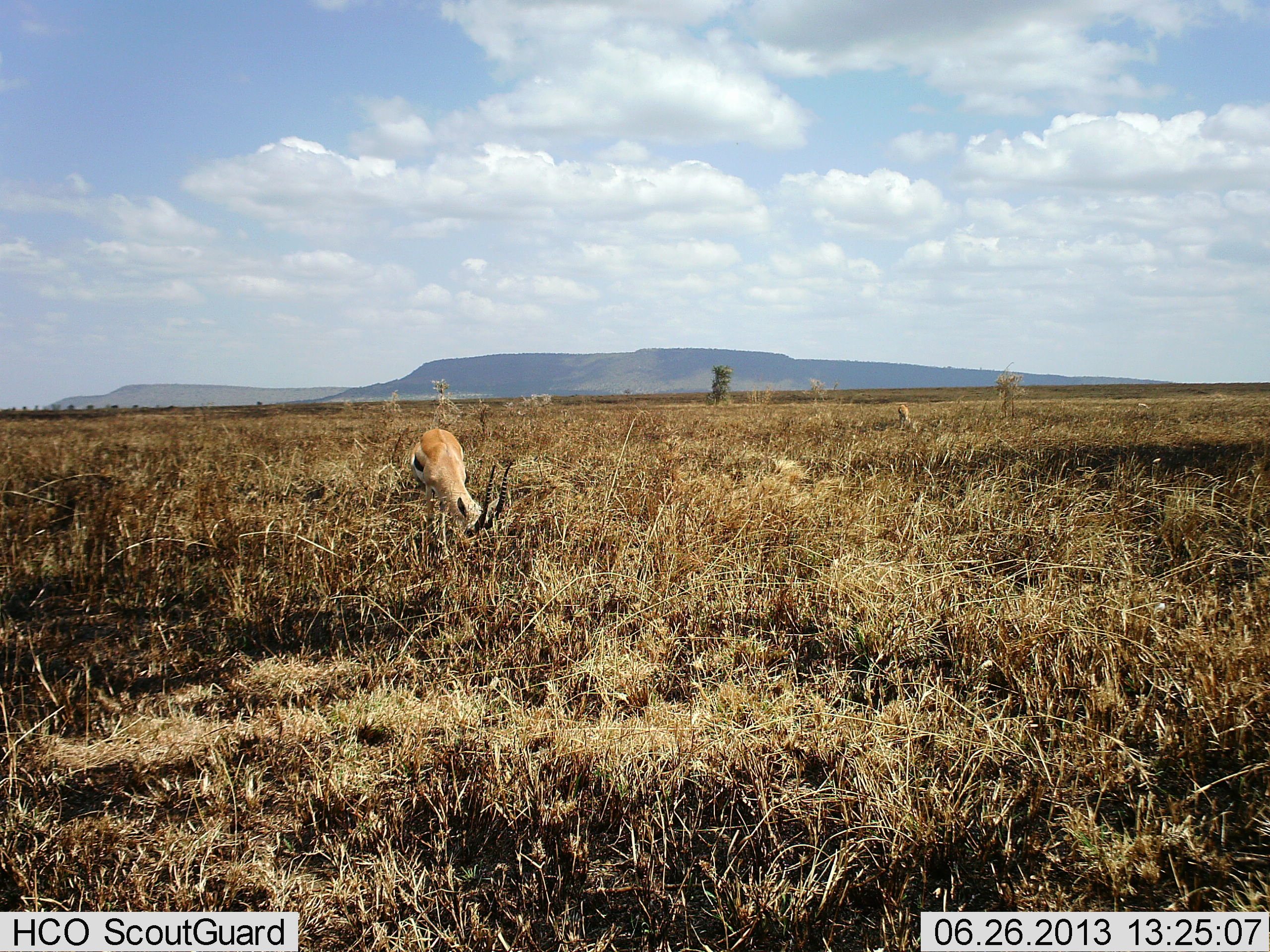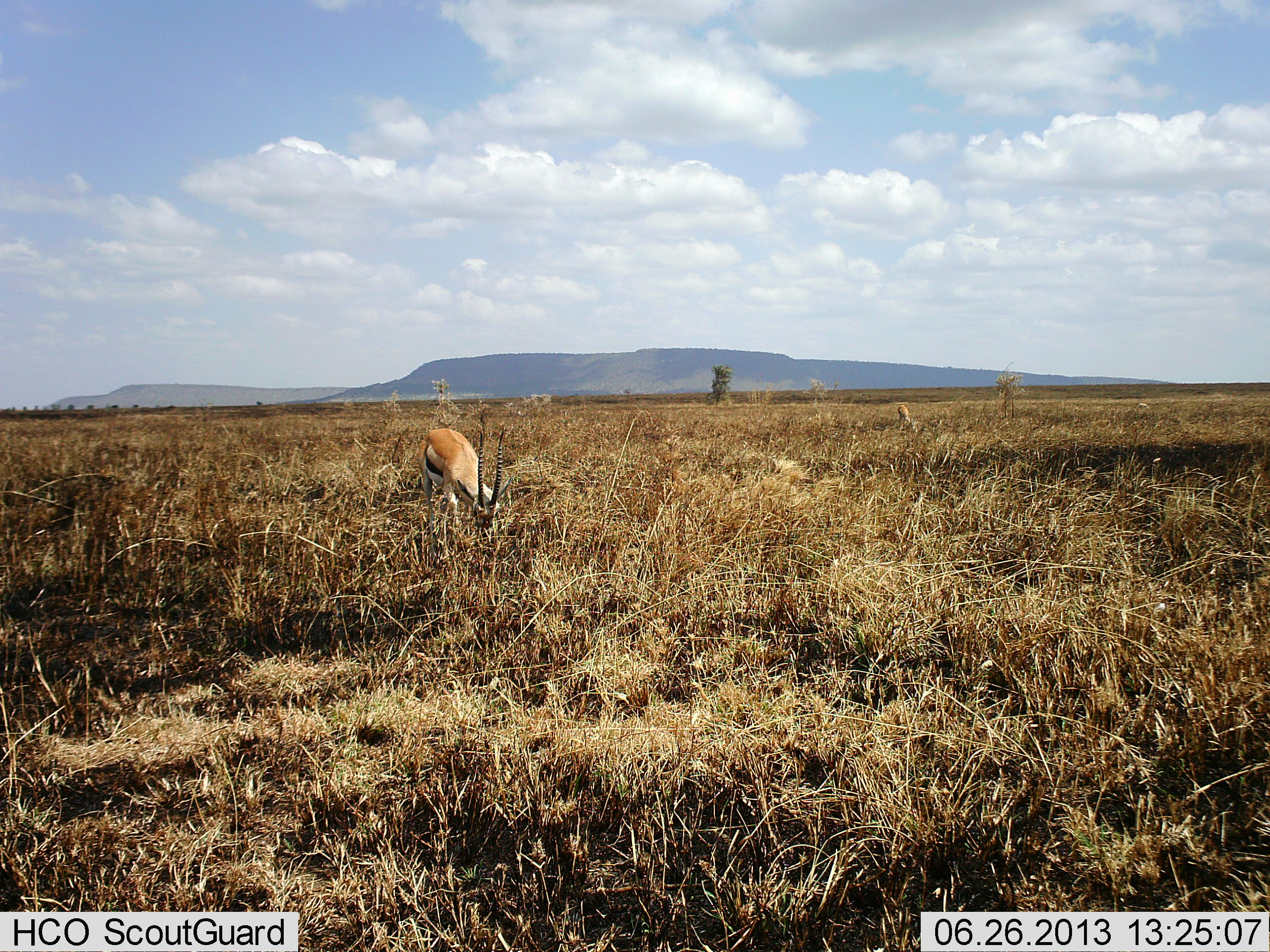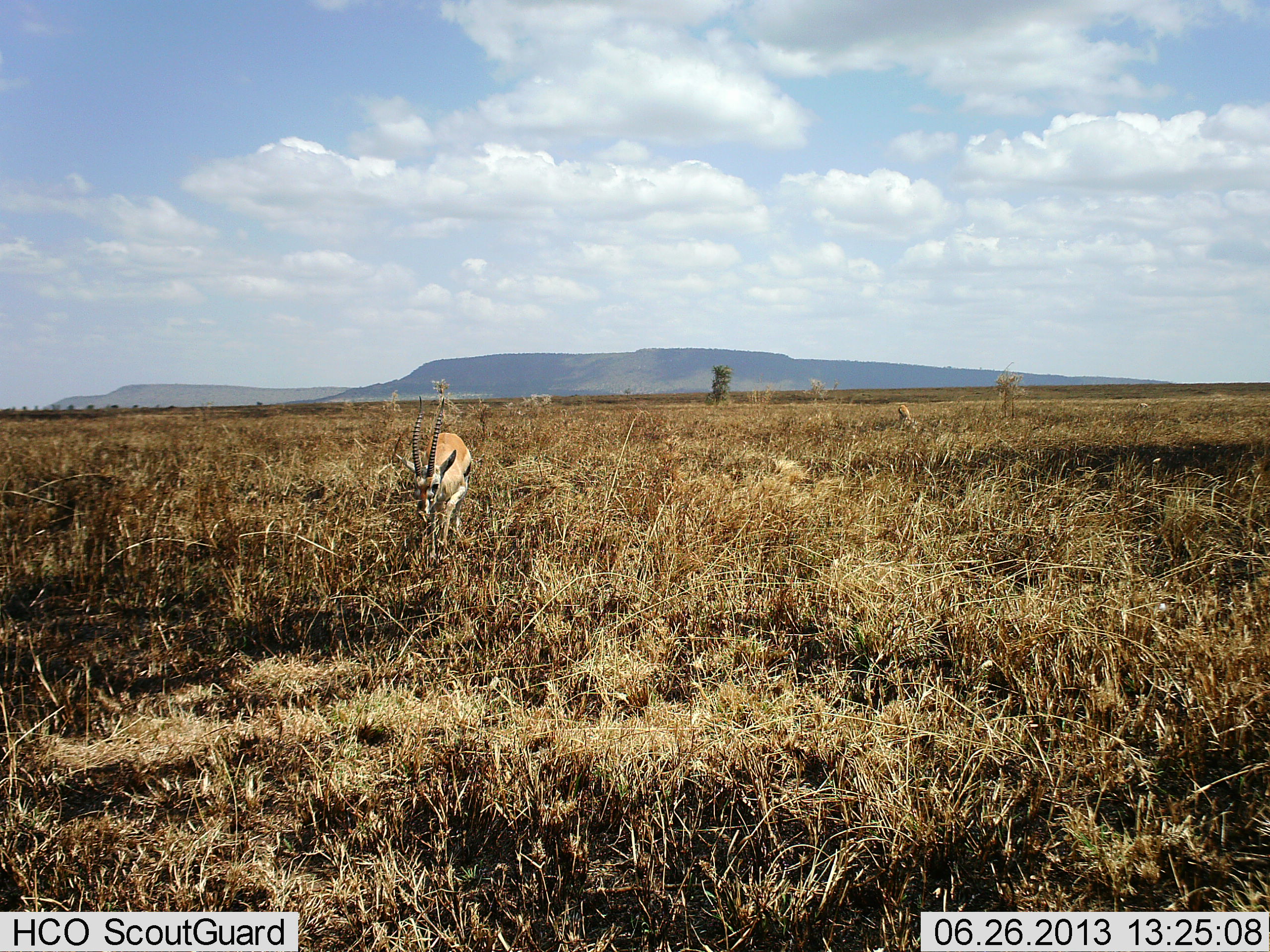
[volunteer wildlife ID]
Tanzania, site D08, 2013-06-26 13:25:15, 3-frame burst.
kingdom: Animalia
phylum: Chordata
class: Mammalia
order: Artiodactyla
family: Bovidae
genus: Eudorcas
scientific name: Eudorcas thomsonii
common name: thomson's gazelle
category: gazellethomsons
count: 1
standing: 30%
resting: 0%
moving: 10%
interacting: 0%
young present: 0%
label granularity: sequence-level